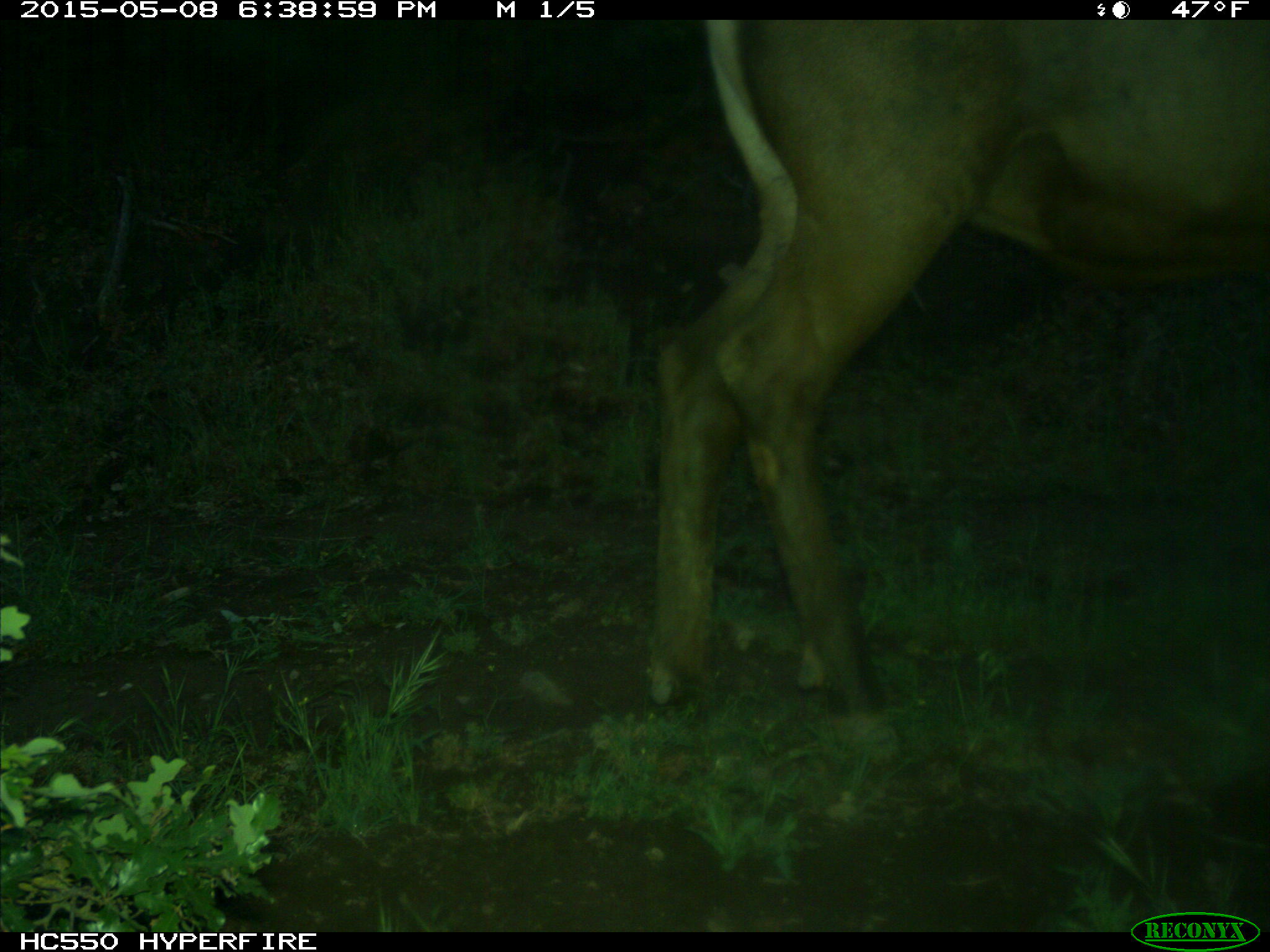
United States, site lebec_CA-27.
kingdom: Animalia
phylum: Chordata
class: Mammalia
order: Artiodactyla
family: Cervidae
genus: Cervus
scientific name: Cervus canadensis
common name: elk